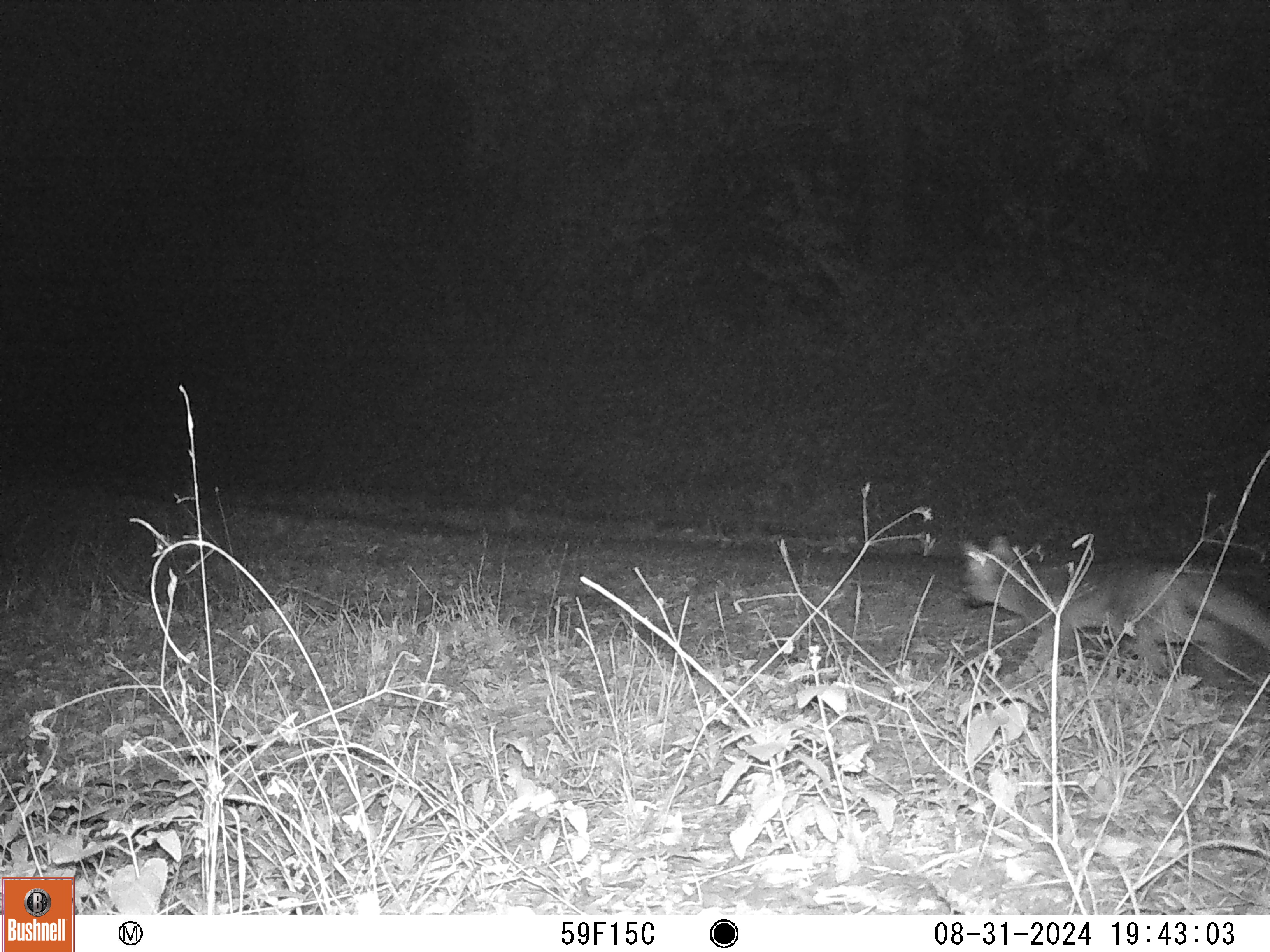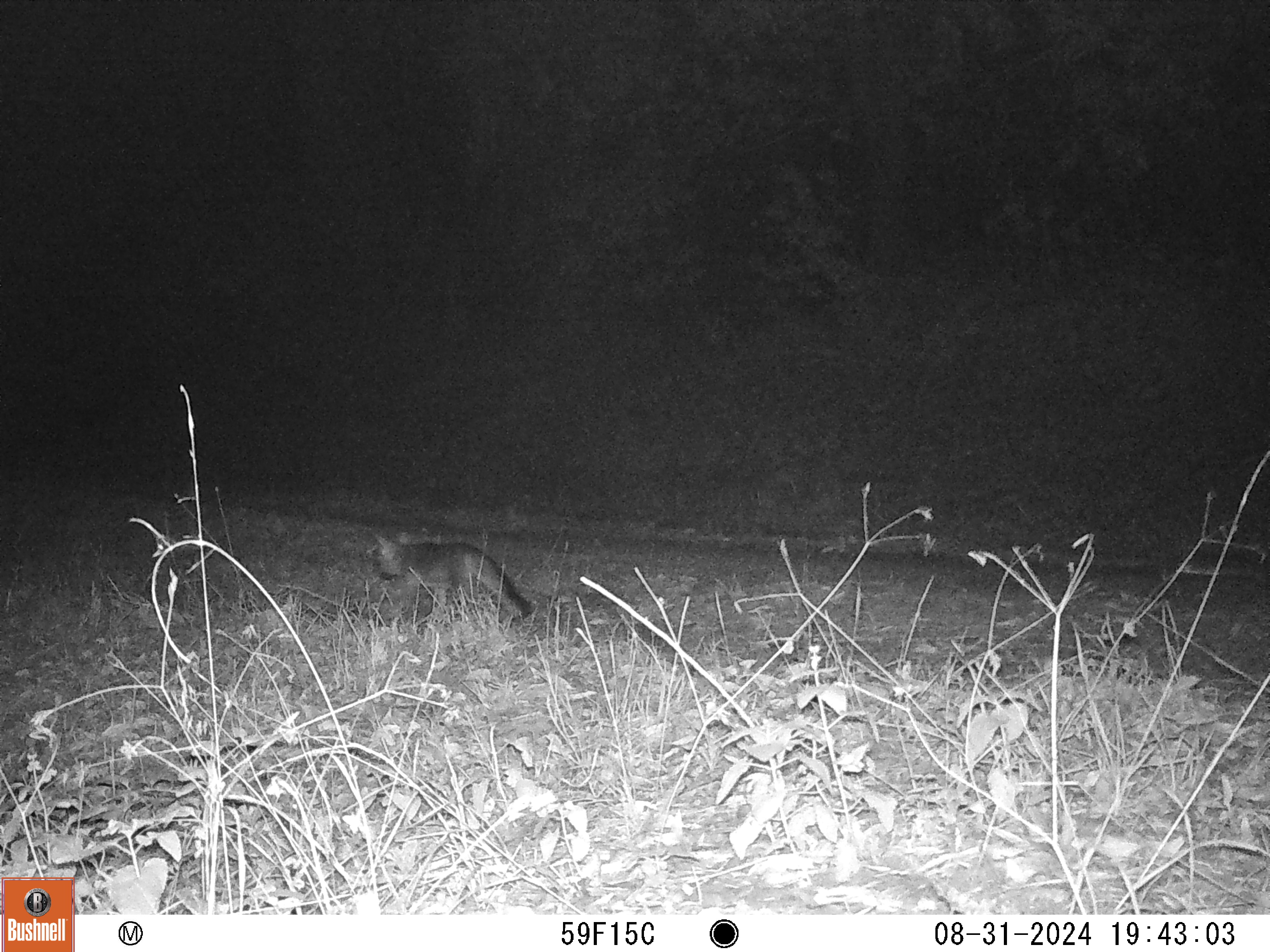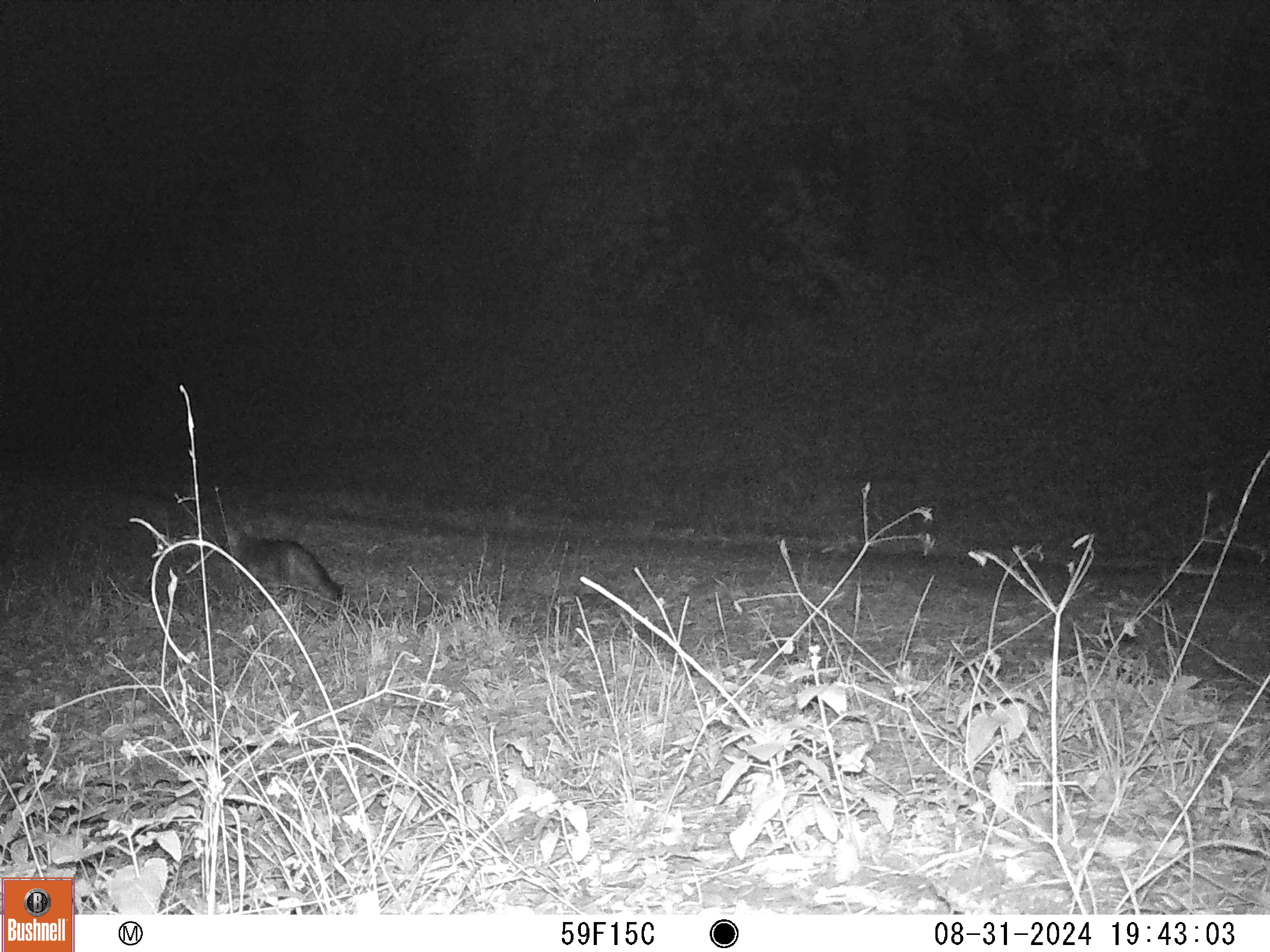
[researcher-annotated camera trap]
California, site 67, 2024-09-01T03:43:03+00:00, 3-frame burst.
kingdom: Animalia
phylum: Chordata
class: Mammalia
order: Carnivora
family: Canidae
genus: Urocyon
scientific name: Urocyon cinereoargenteus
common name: gray fox